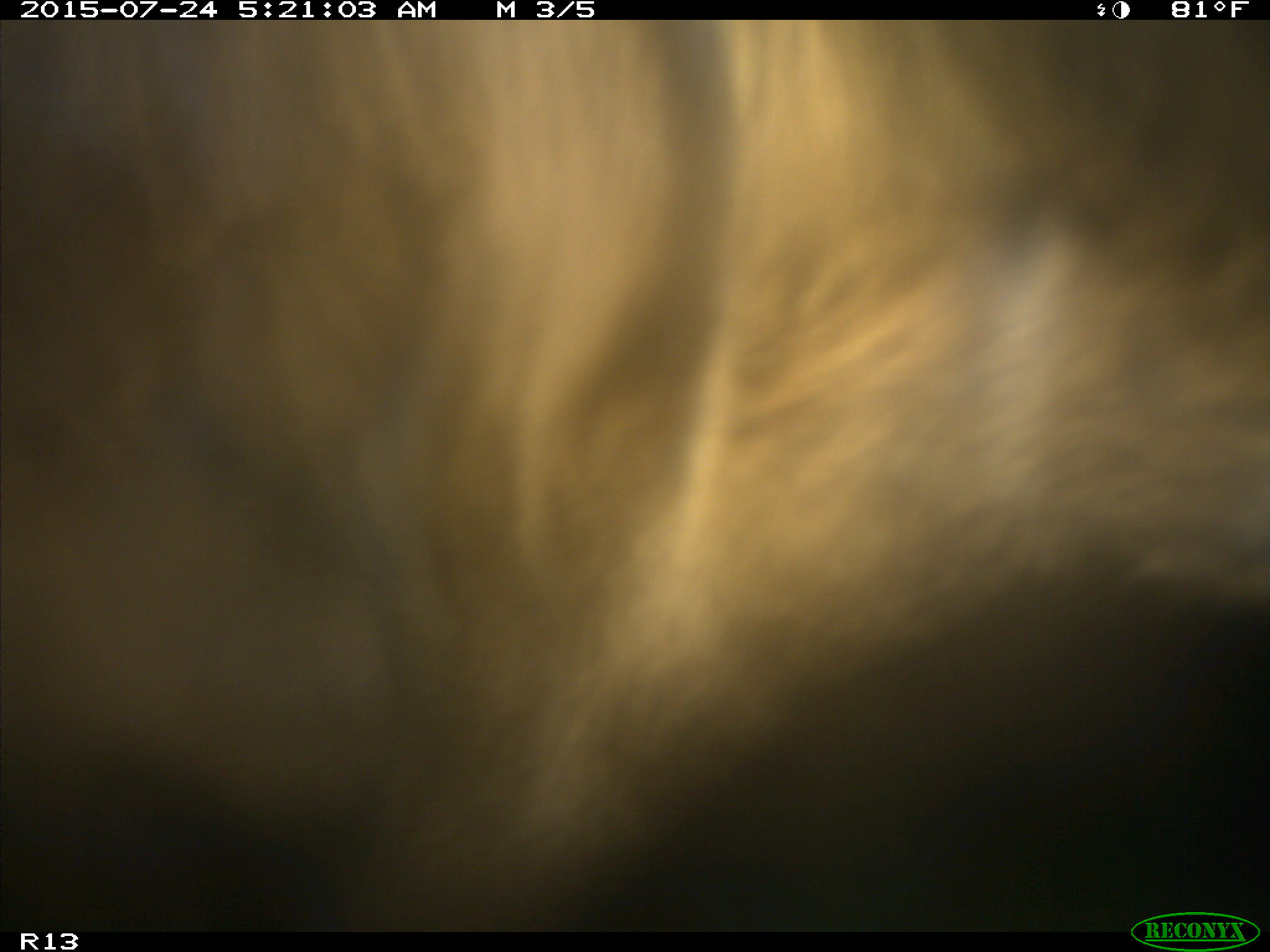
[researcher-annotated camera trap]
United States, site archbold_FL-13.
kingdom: Animalia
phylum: Chordata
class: Mammalia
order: Artiodactyla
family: Bovidae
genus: Bos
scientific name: Bos taurus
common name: domestic cow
Bos taurus (domestic cow).